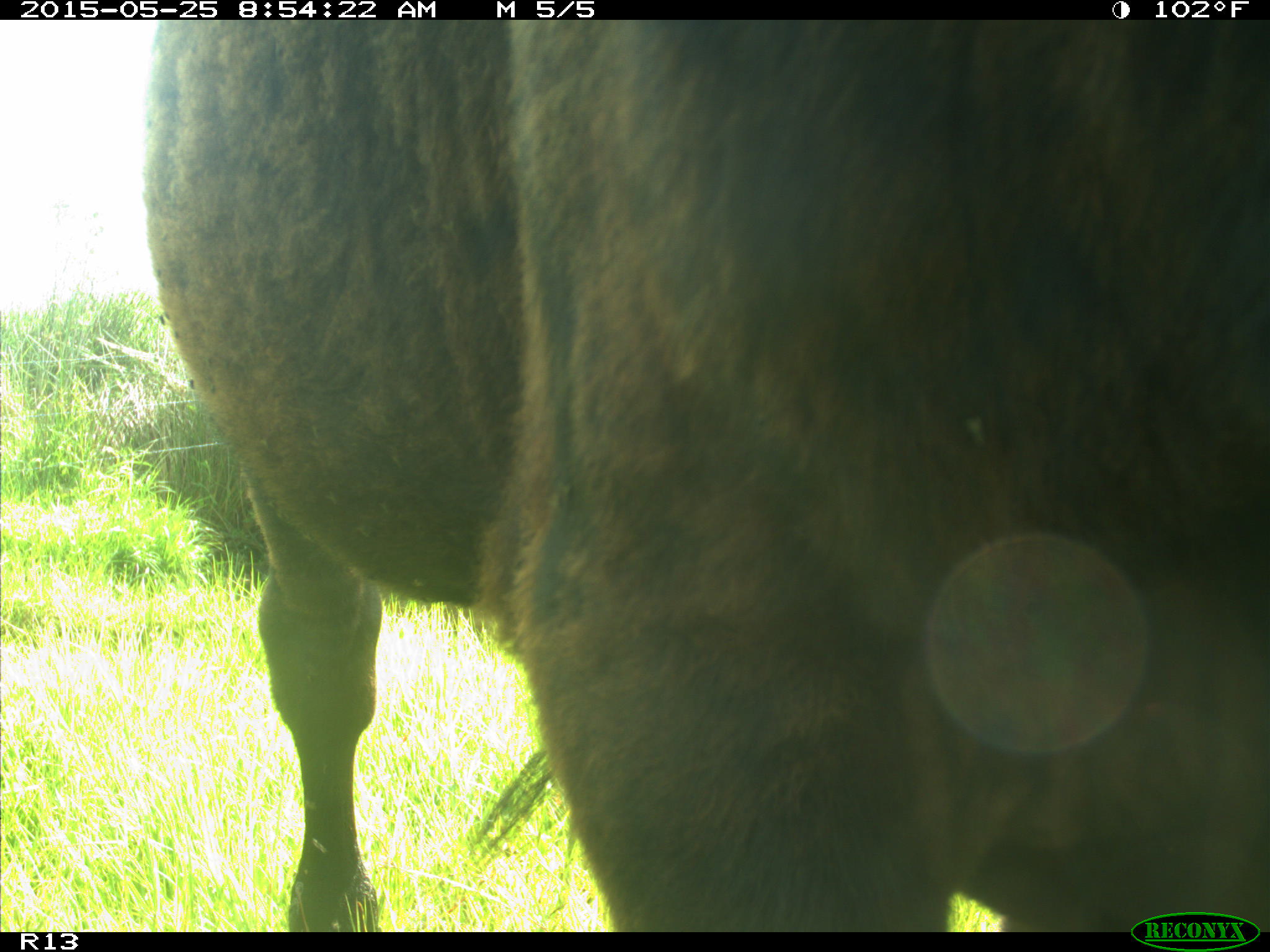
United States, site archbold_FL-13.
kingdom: Animalia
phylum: Chordata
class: Mammalia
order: Artiodactyla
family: Bovidae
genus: Bos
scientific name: Bos taurus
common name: domestic cow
Bos taurus (domestic cow).